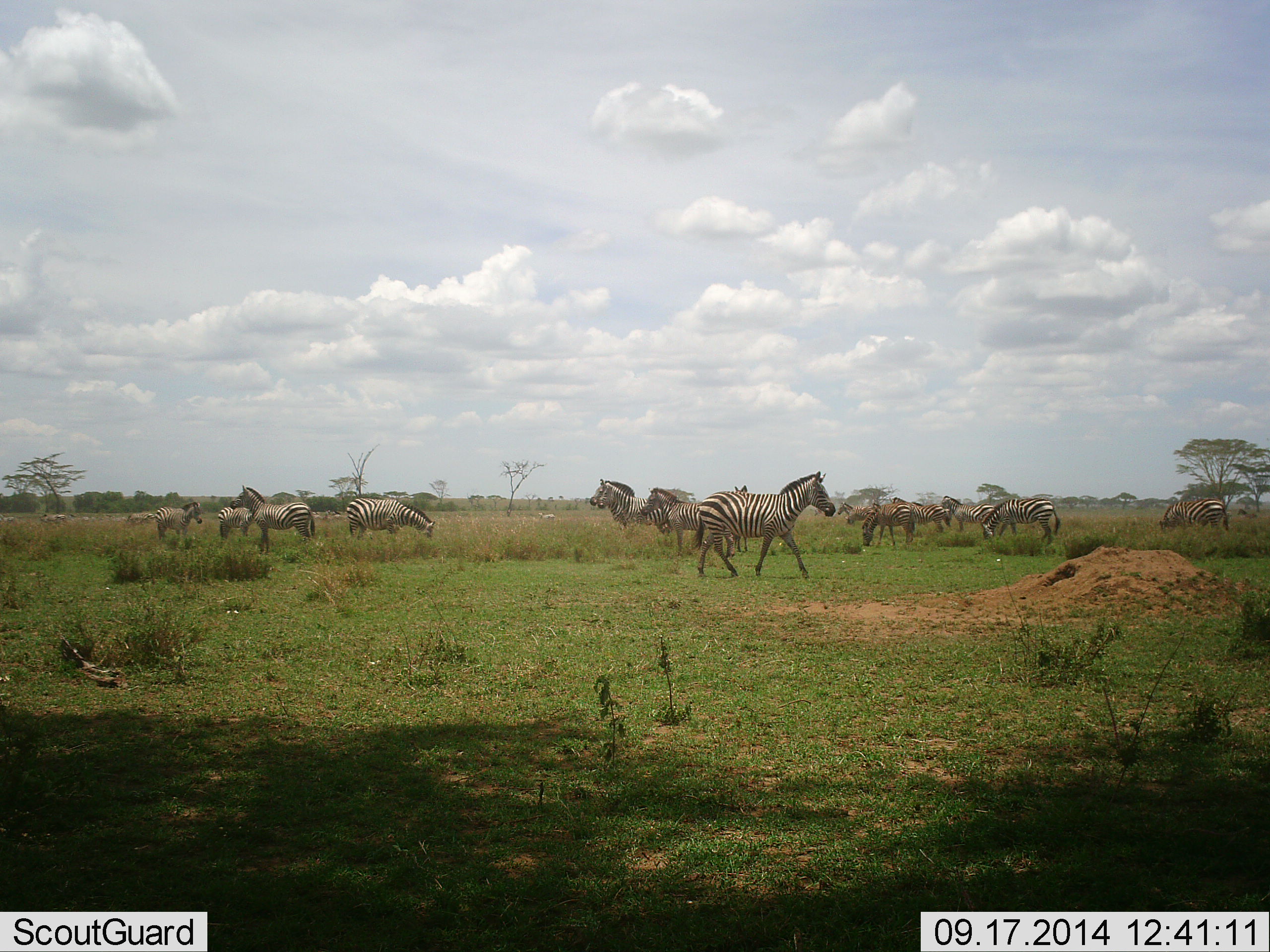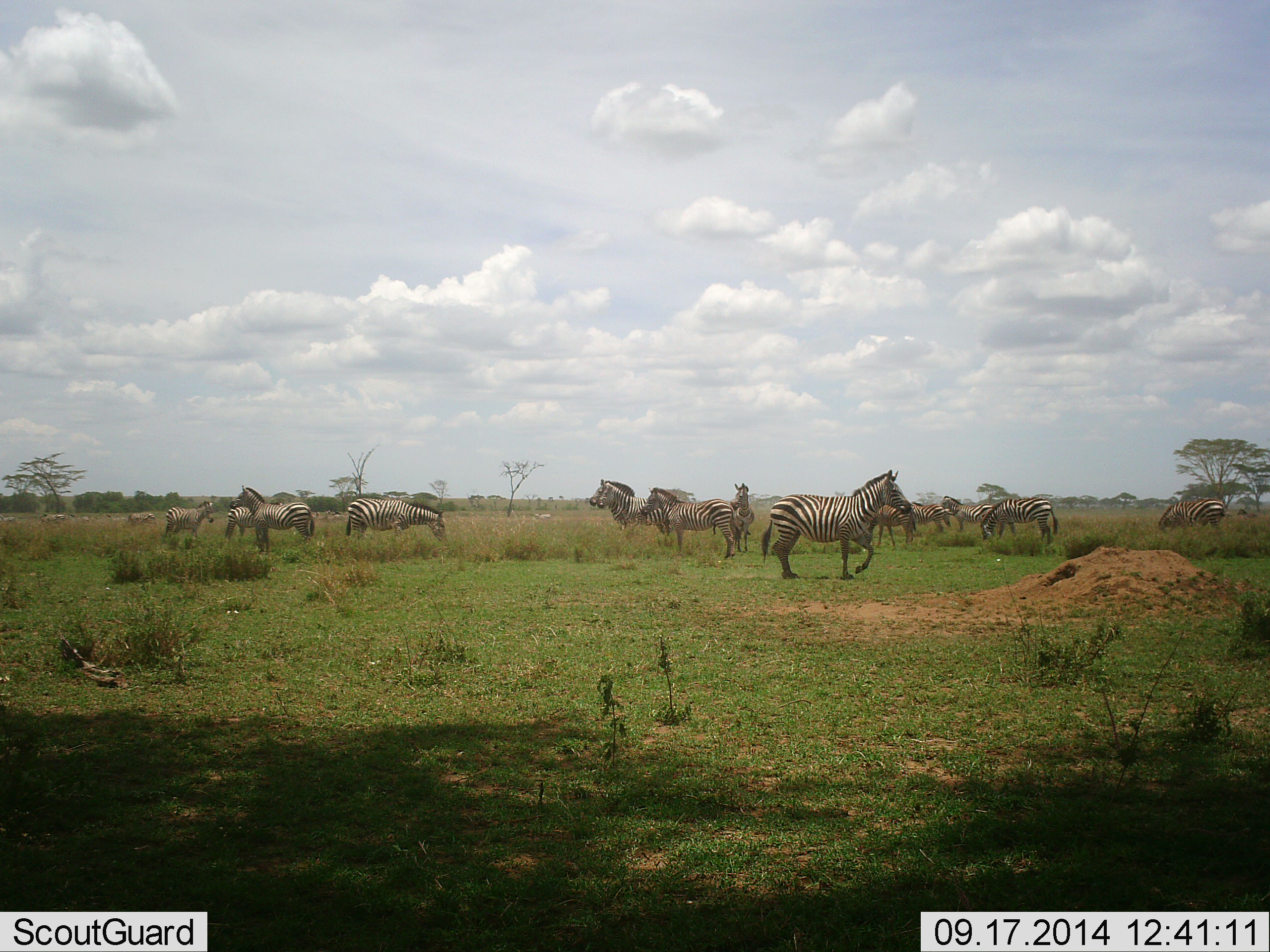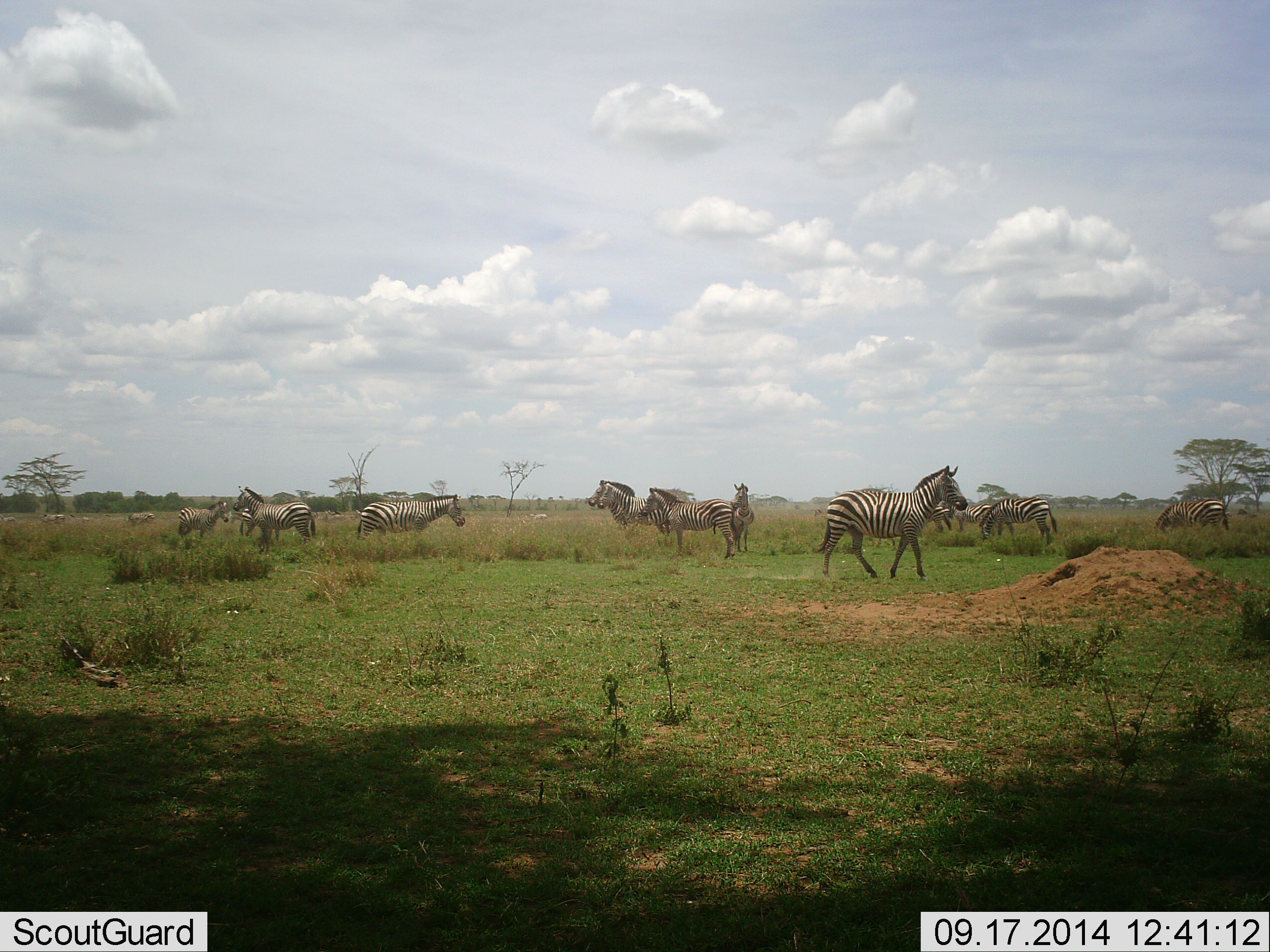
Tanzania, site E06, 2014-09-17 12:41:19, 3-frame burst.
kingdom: Animalia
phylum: Chordata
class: Mammalia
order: Perissodactyla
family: Equidae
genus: Equus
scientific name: Equus quagga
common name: plains zebra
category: zebra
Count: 11-50.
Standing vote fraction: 100%.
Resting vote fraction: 20%.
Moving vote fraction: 70%.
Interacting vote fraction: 10%.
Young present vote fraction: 20%.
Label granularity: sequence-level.